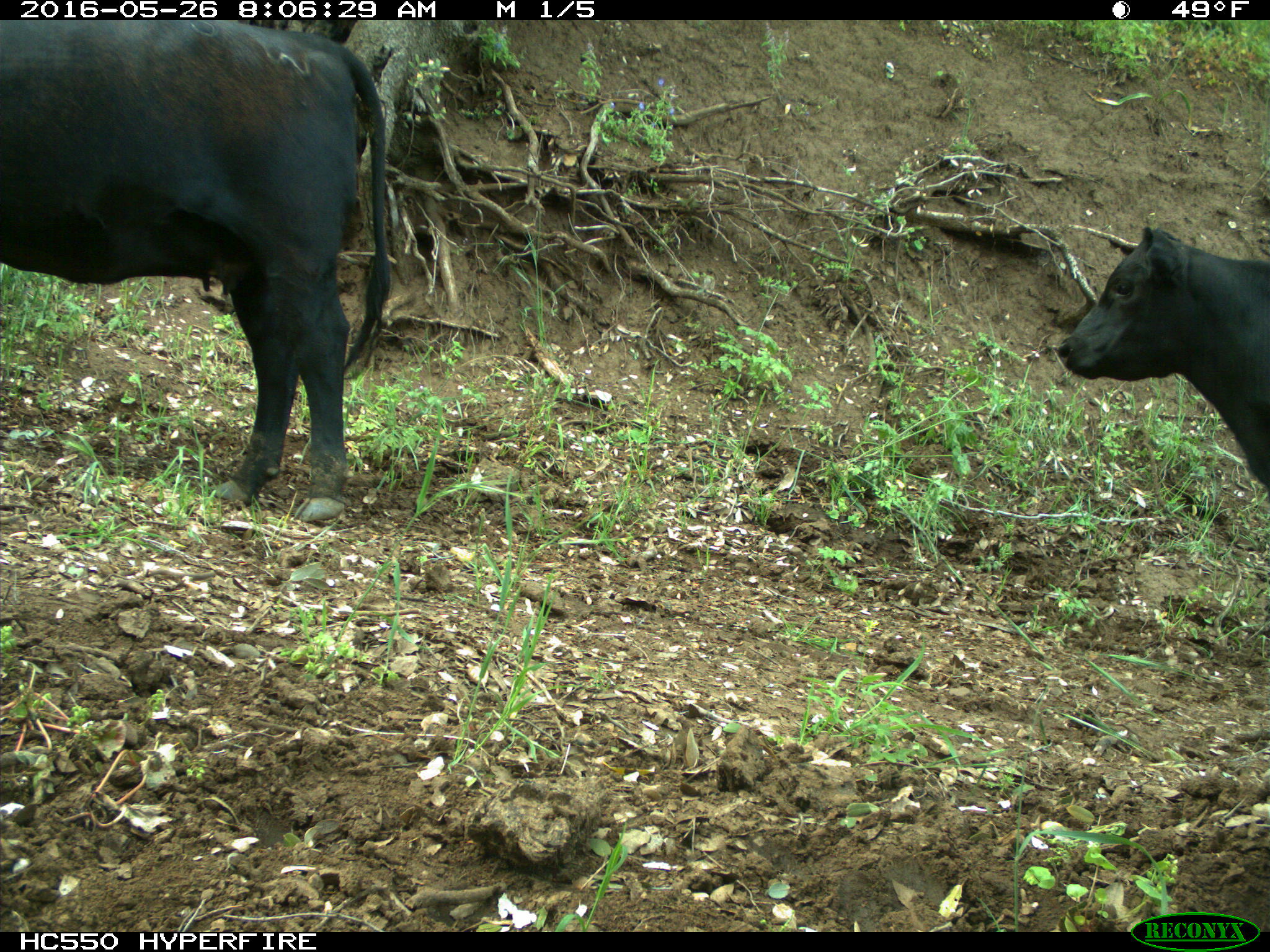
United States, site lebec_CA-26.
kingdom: Animalia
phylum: Chordata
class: Mammalia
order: Artiodactyla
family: Bovidae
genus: Bos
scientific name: Bos taurus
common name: domestic cow